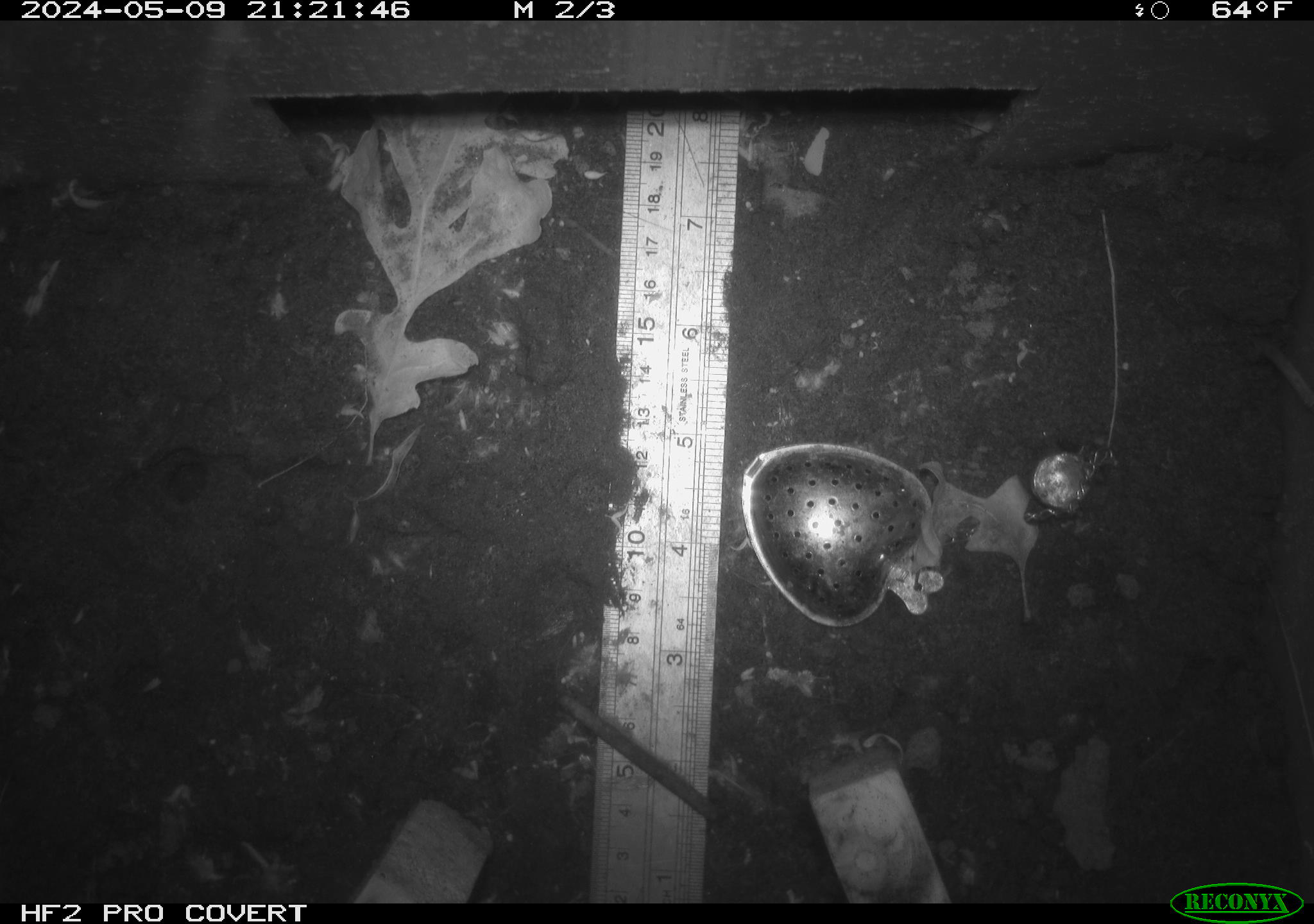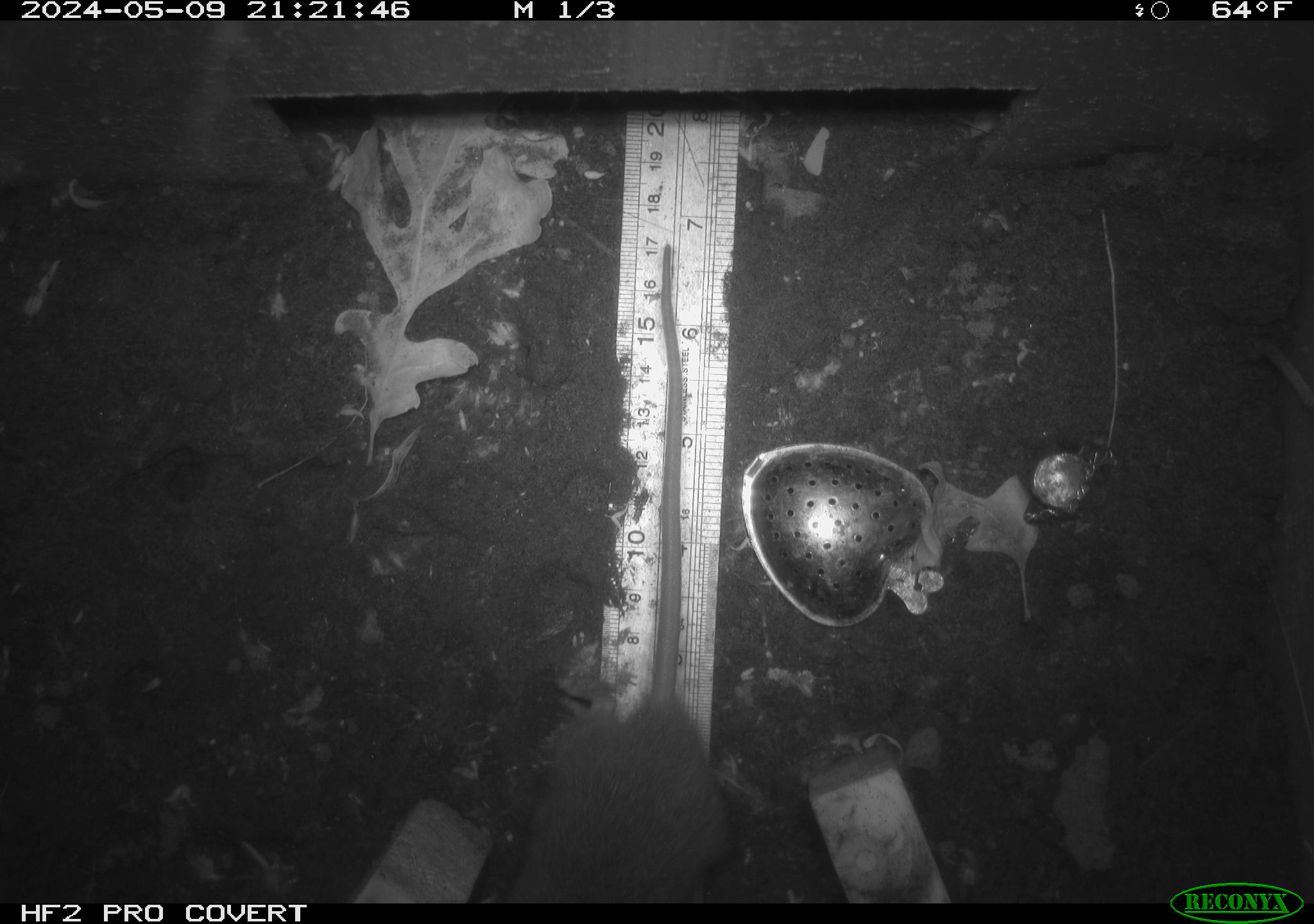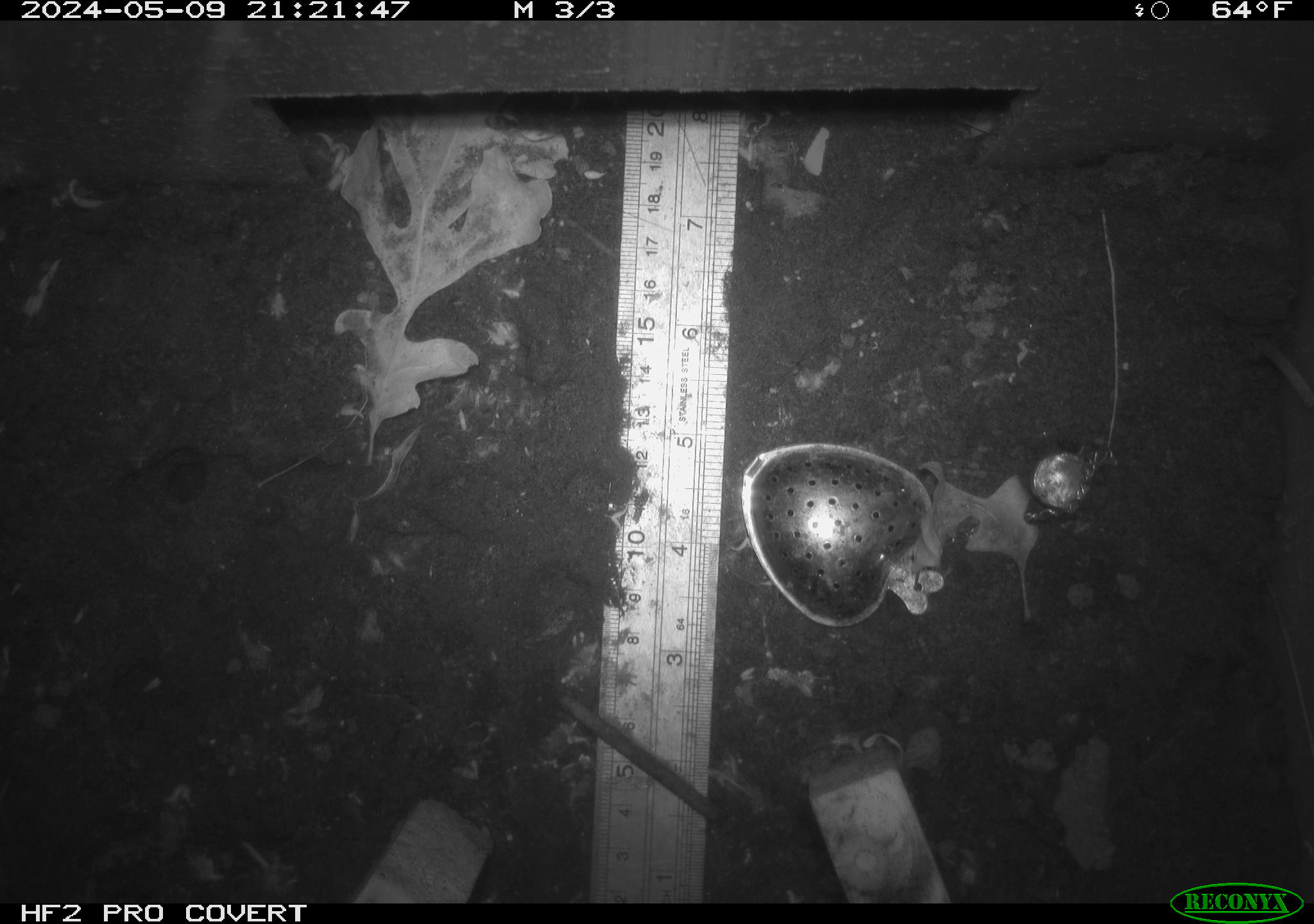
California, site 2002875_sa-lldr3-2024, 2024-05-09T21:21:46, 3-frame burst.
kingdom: Animalia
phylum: Chordata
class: Mammalia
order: Rodentia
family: Muridae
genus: Rattus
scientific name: Rattus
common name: rat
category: rattus species